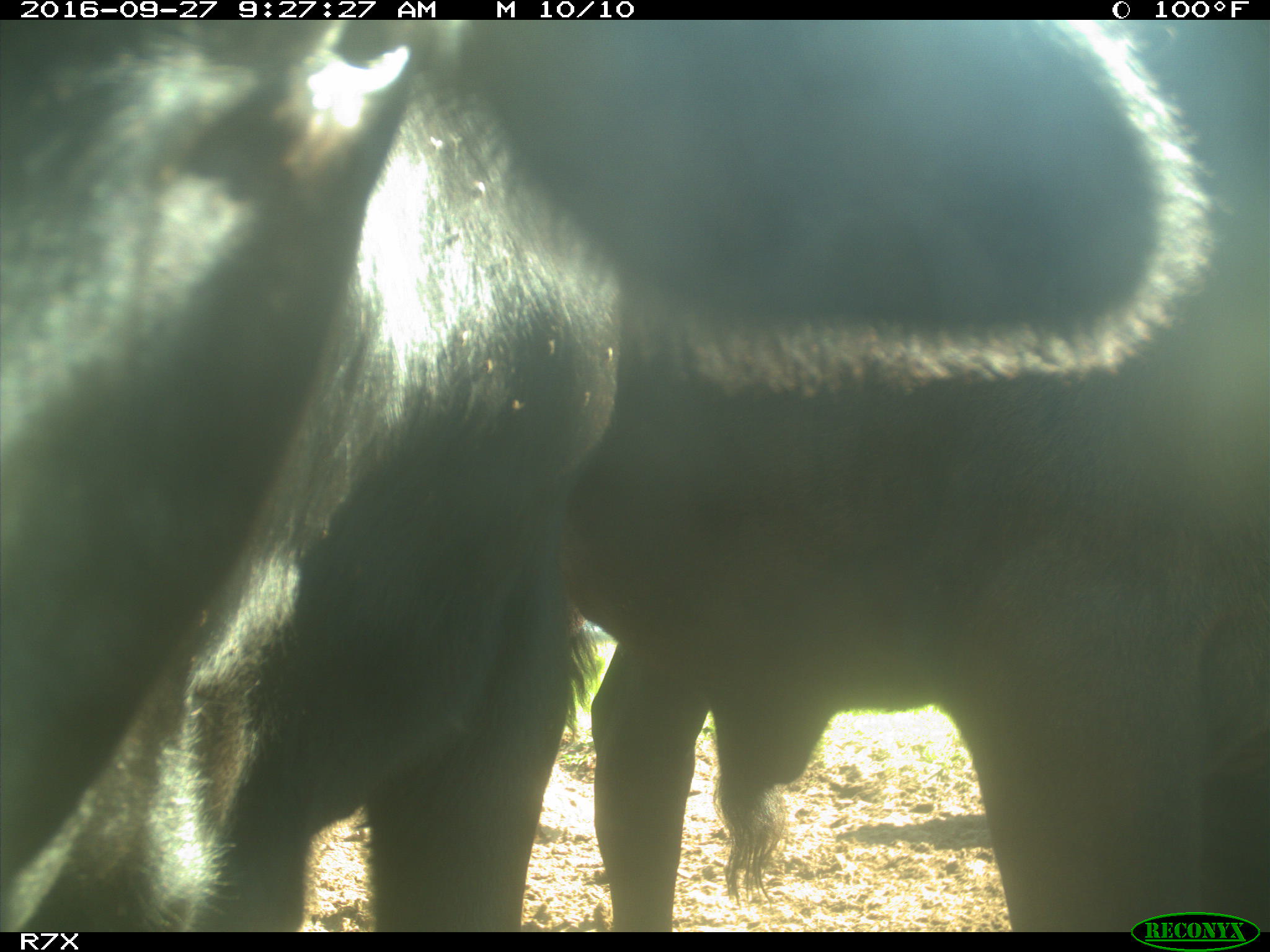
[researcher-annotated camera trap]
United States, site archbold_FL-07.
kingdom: Animalia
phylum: Chordata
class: Mammalia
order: Artiodactyla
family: Bovidae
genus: Bos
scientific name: Bos taurus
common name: domestic cow